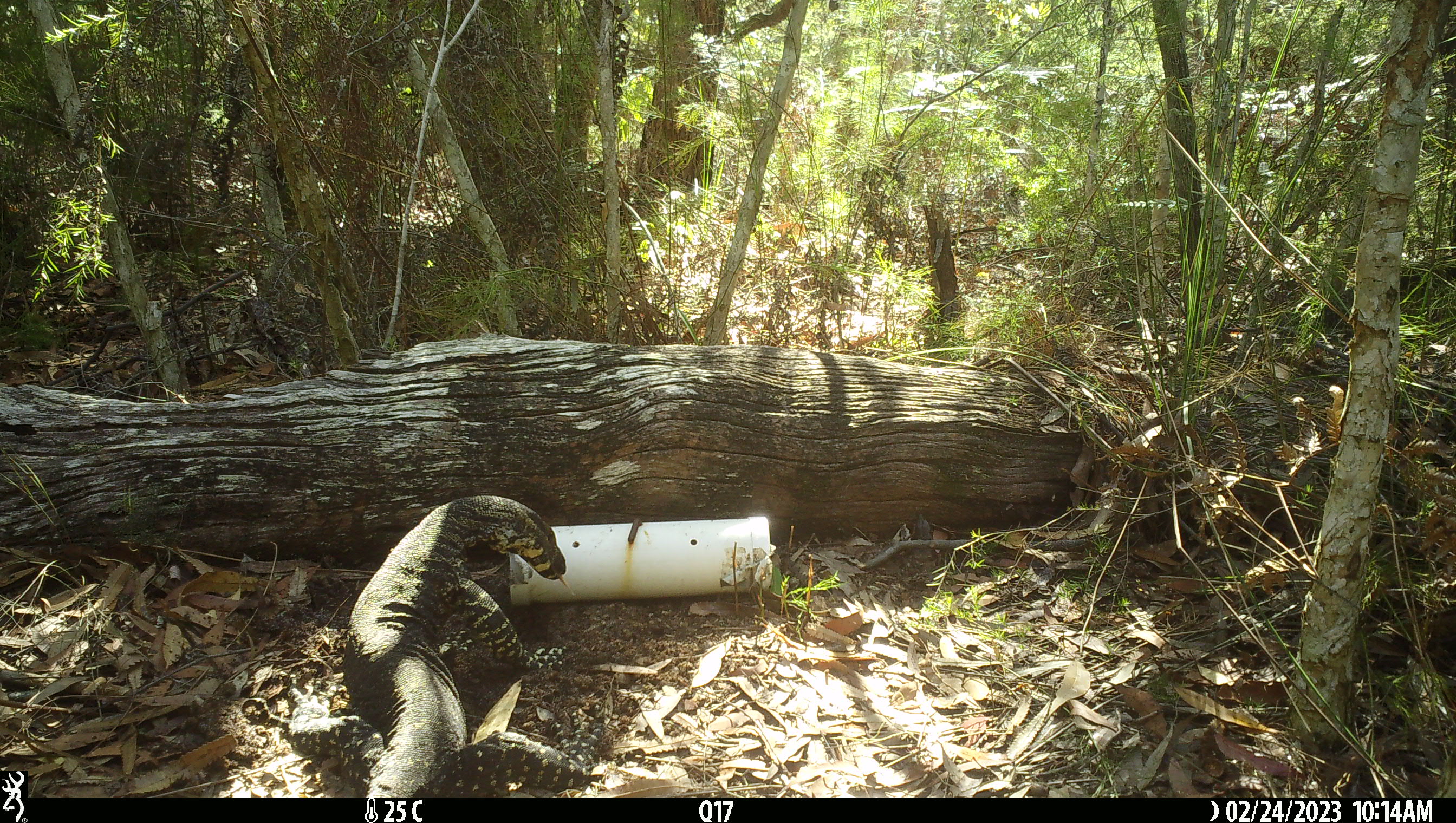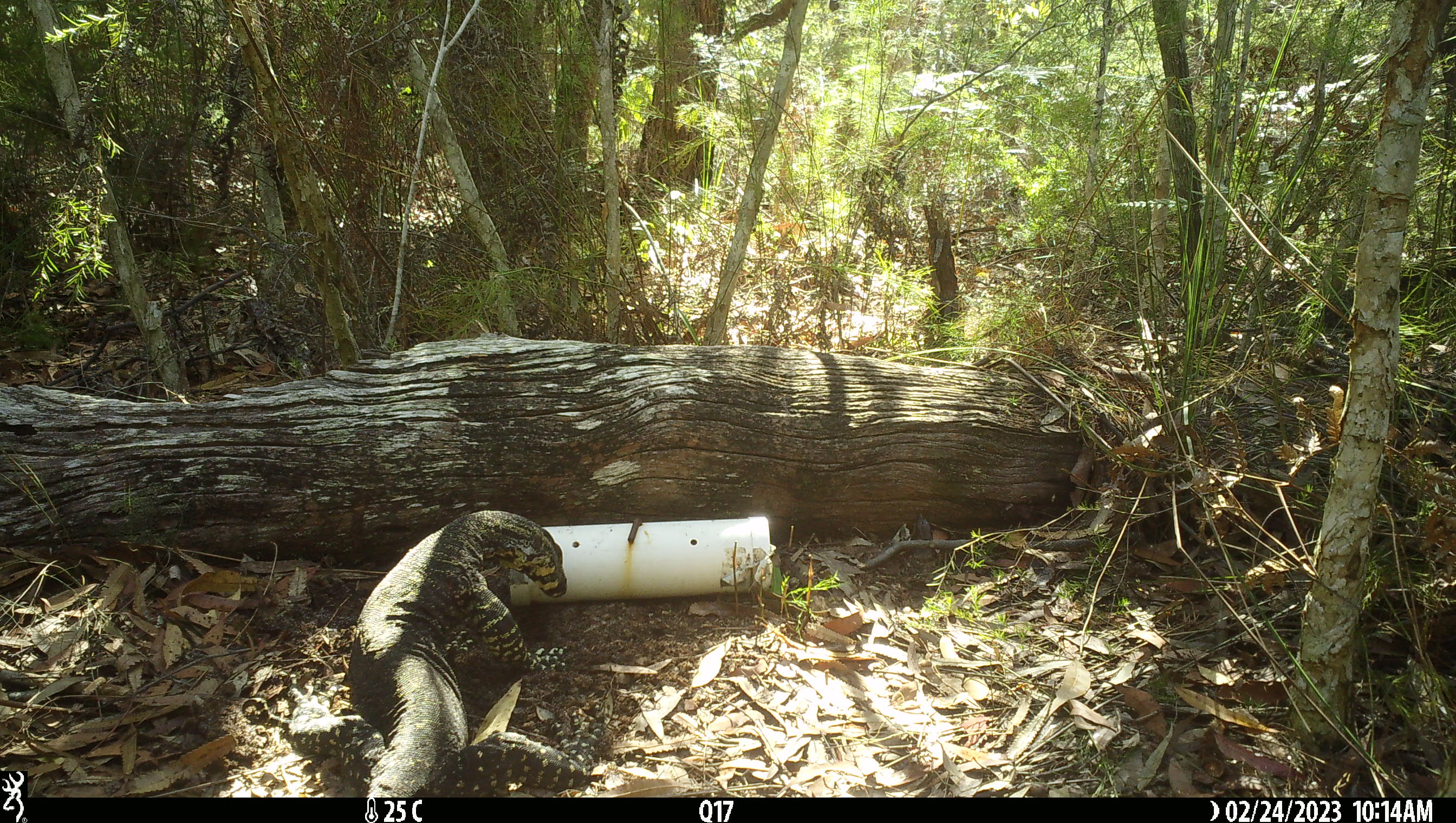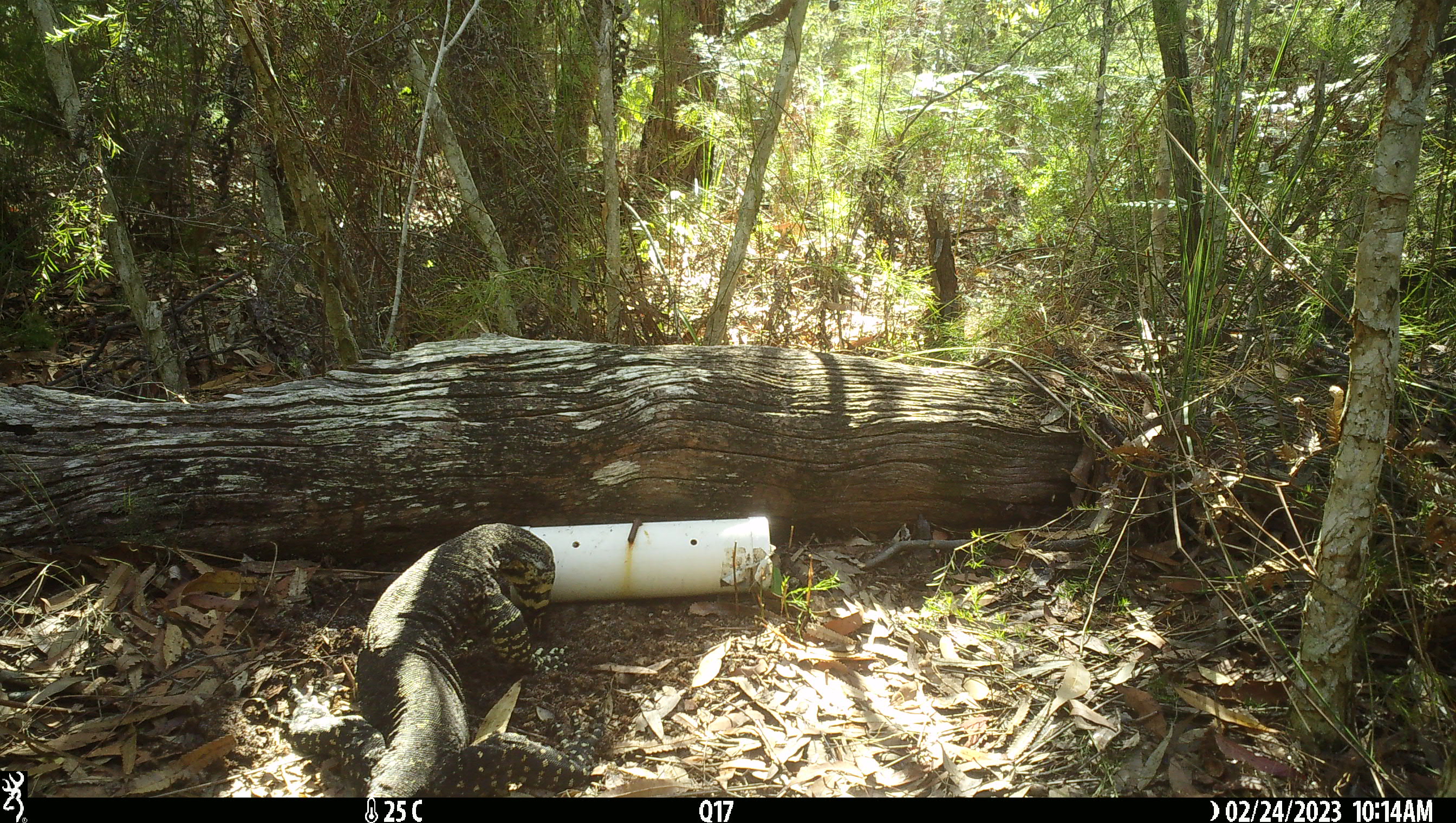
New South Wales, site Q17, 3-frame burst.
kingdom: Animalia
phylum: Chordata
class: Reptilia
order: Squamata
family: Varanidae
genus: Varanus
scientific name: Varanus varius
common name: lace monitor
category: goanna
Goanna (lace monitor) (Varanus varius).